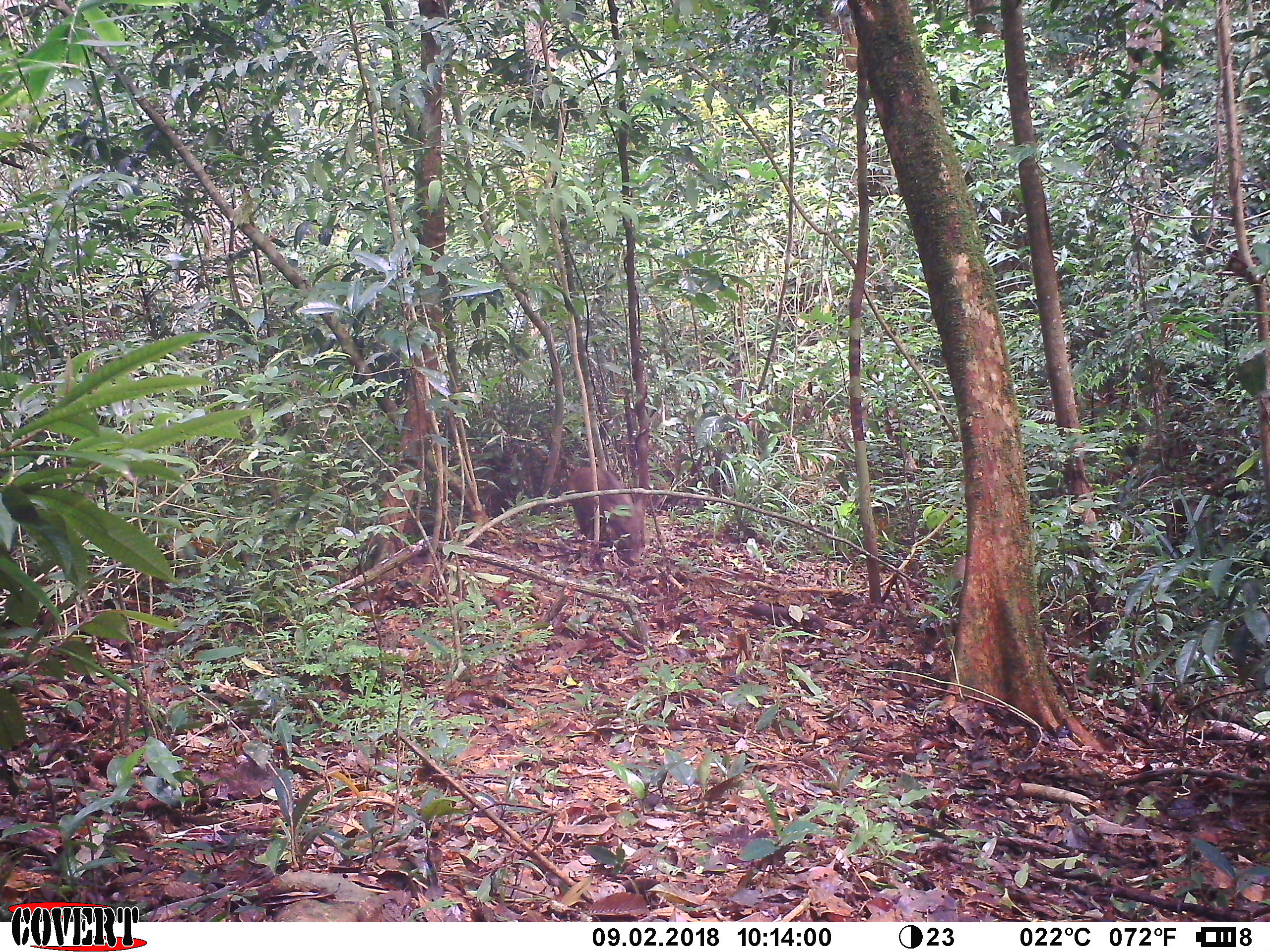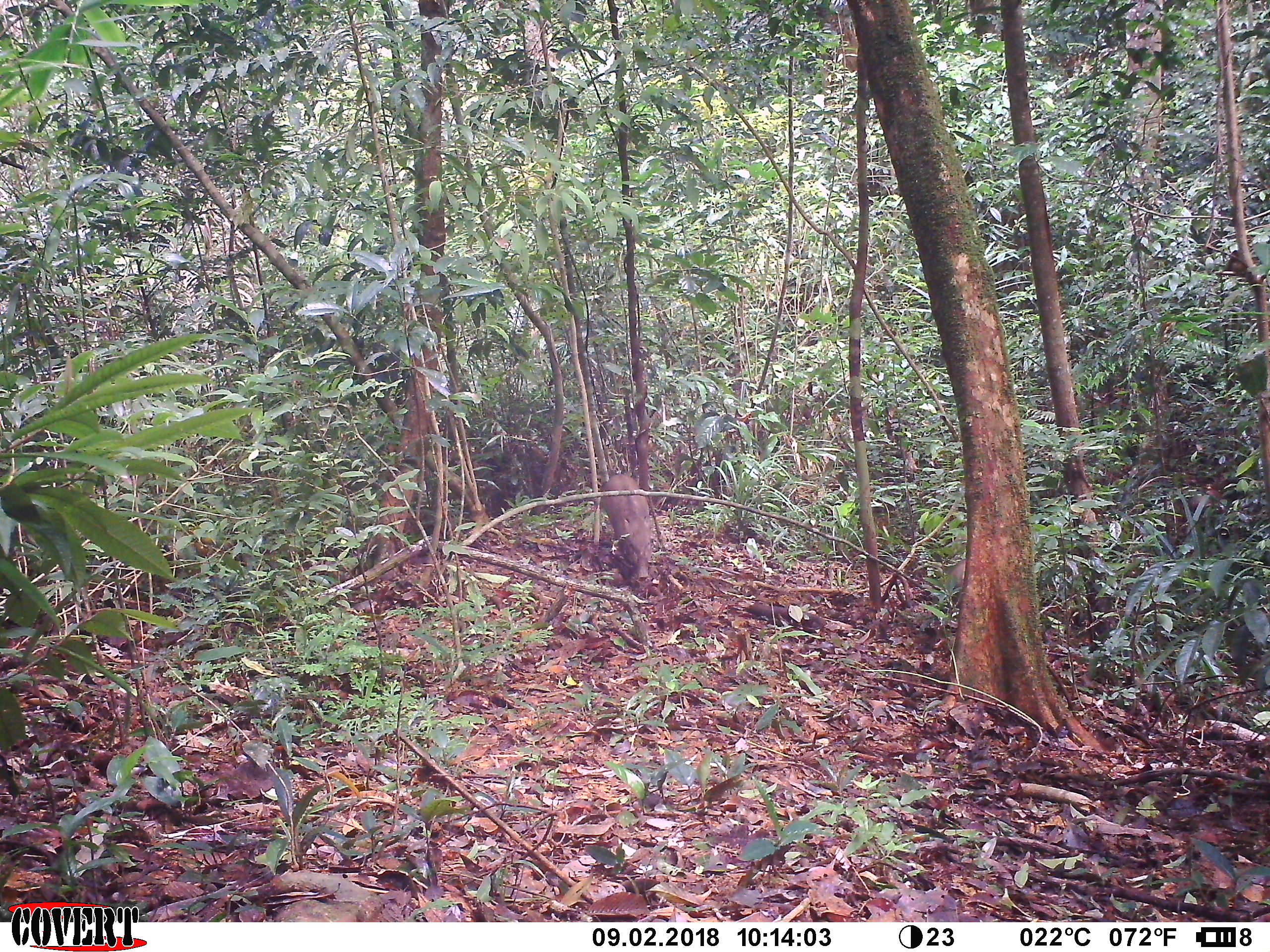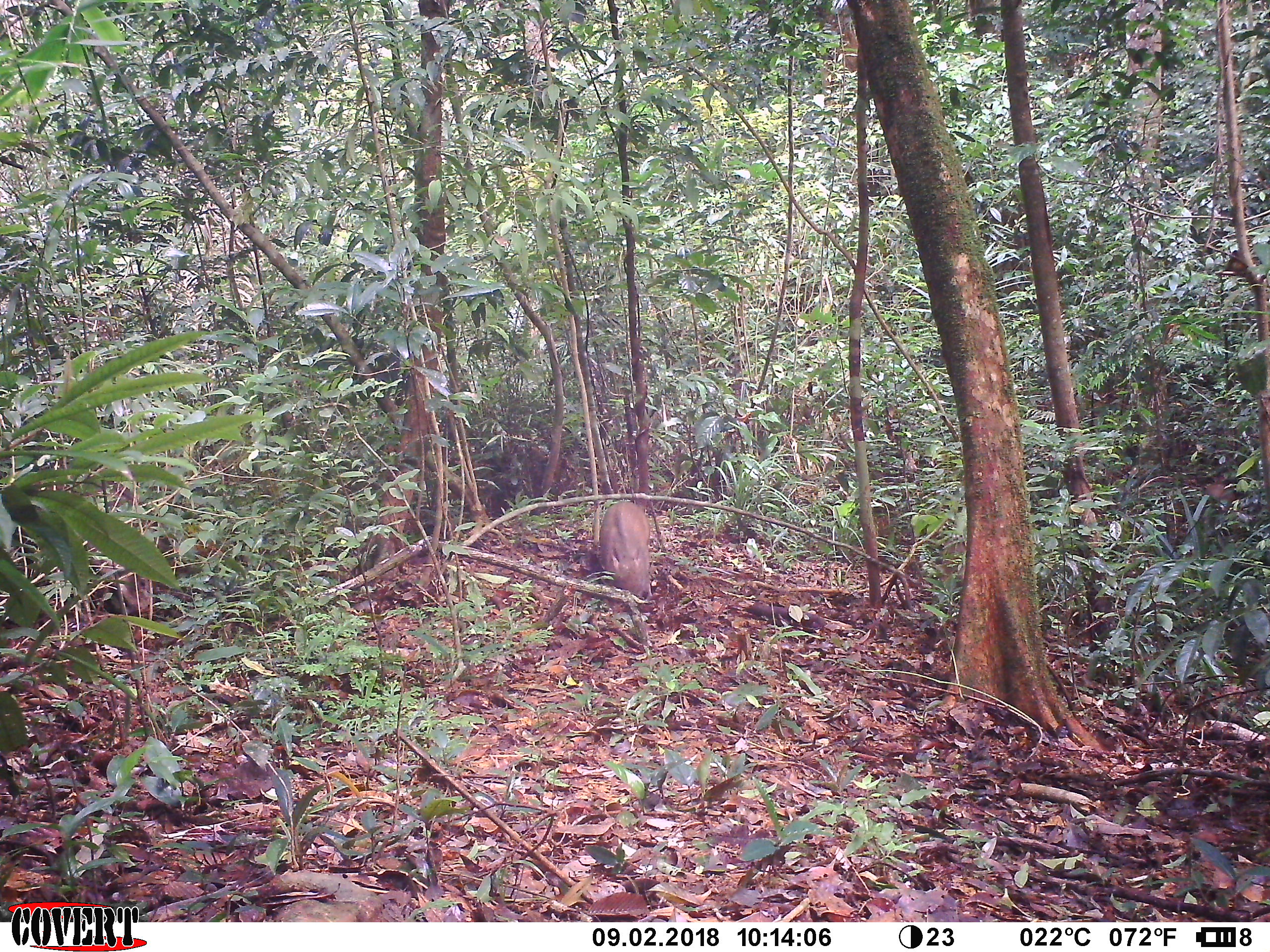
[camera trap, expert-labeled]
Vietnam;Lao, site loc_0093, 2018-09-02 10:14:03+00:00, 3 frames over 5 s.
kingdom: Animalia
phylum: Chordata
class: Mammalia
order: Artiodactyla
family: Suidae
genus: Sus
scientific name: Sus scrofa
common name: eurasian wild pig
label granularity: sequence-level